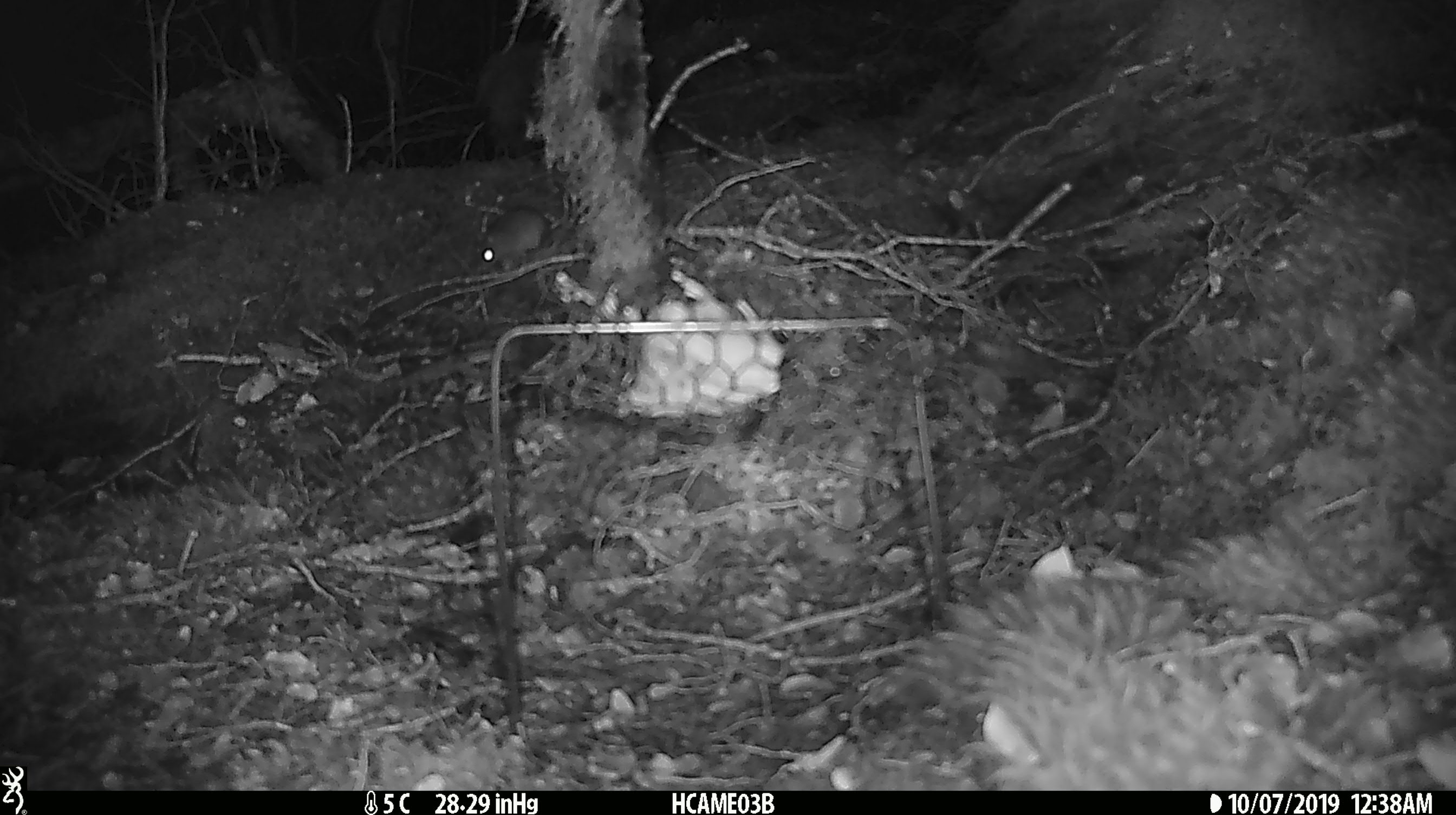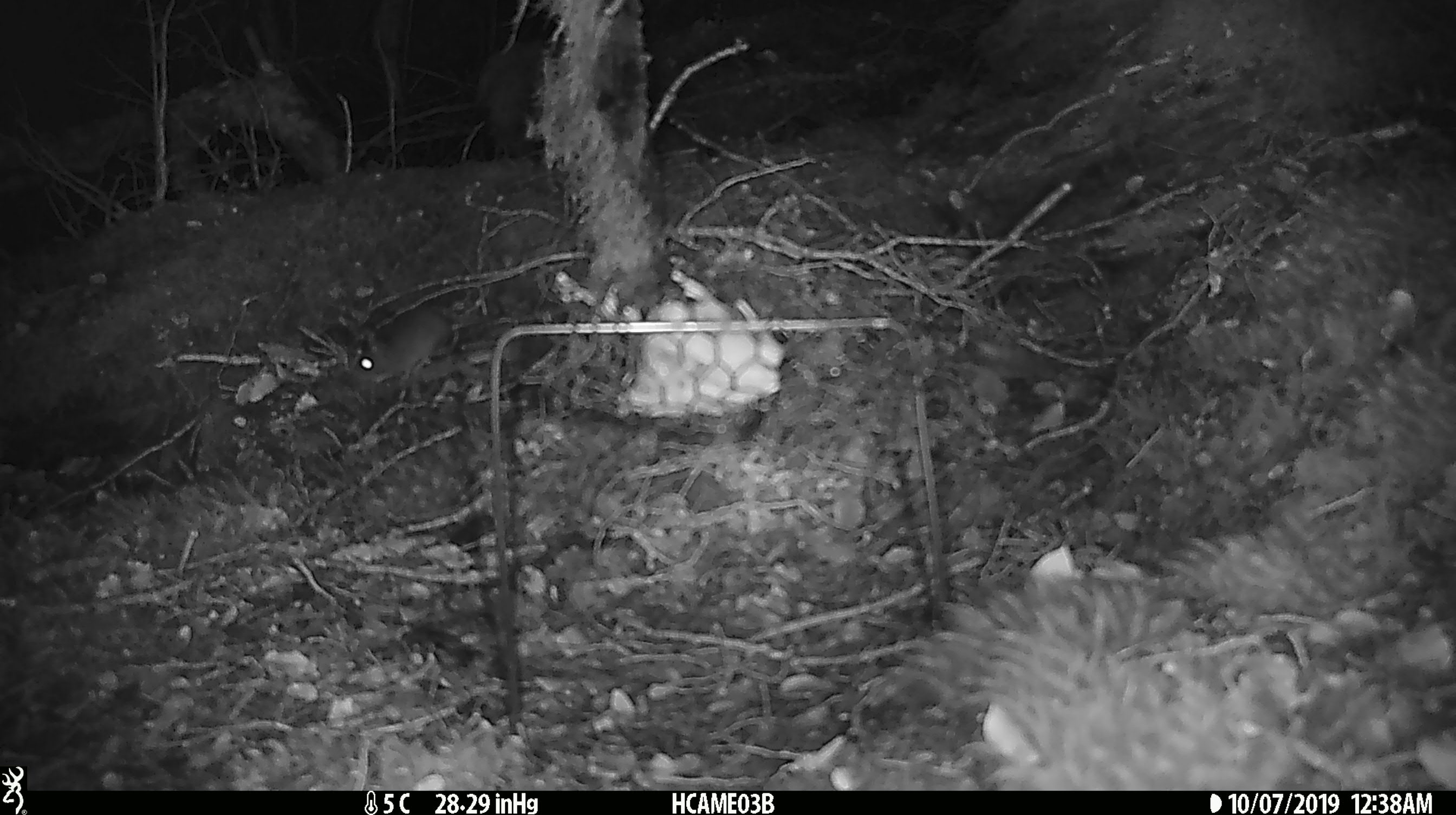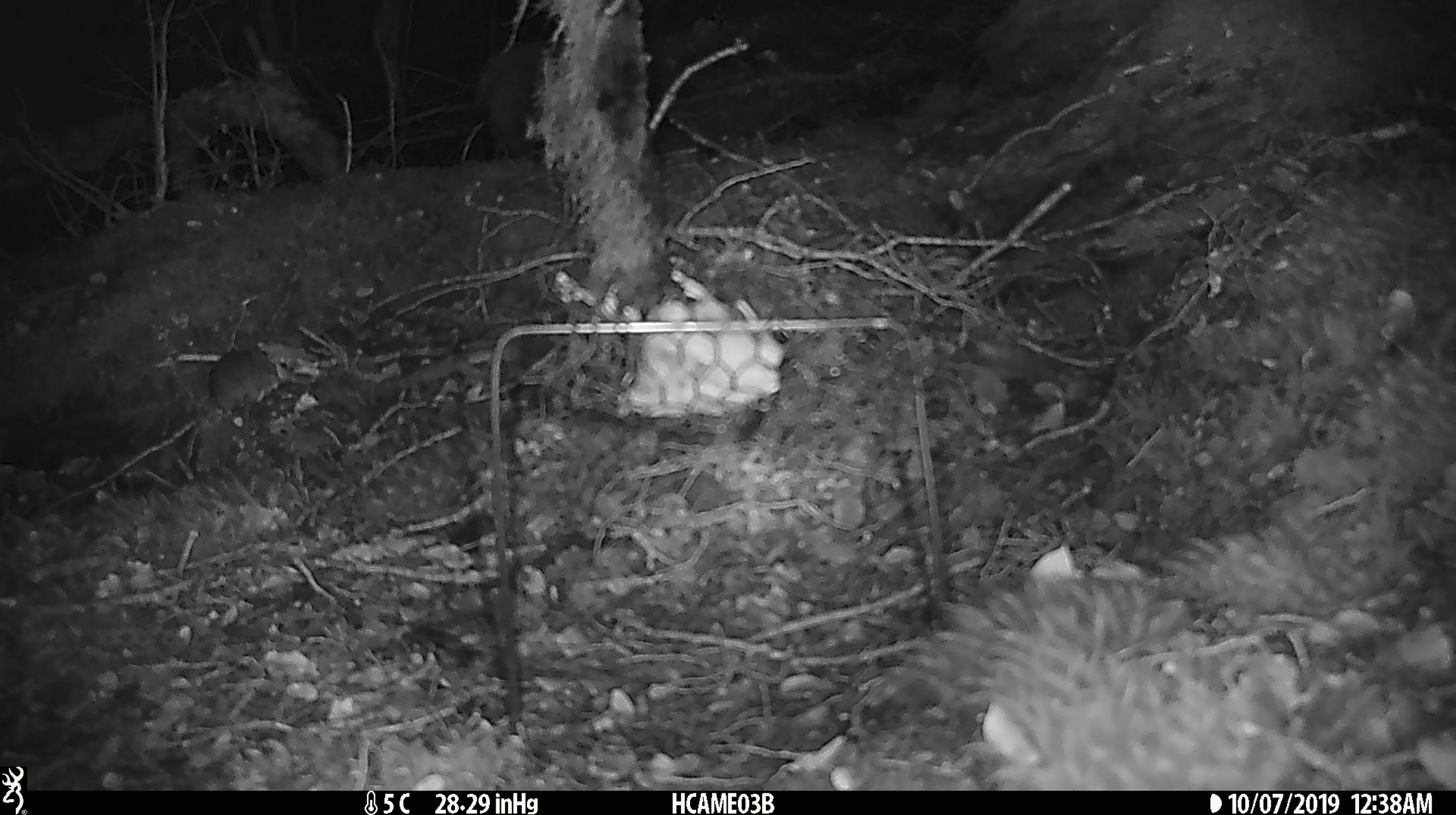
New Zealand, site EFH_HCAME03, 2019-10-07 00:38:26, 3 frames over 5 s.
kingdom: Animalia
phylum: Chordata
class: Mammalia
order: Rodentia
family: Muridae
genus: Mus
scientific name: Mus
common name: mouse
Mouse (Mus).